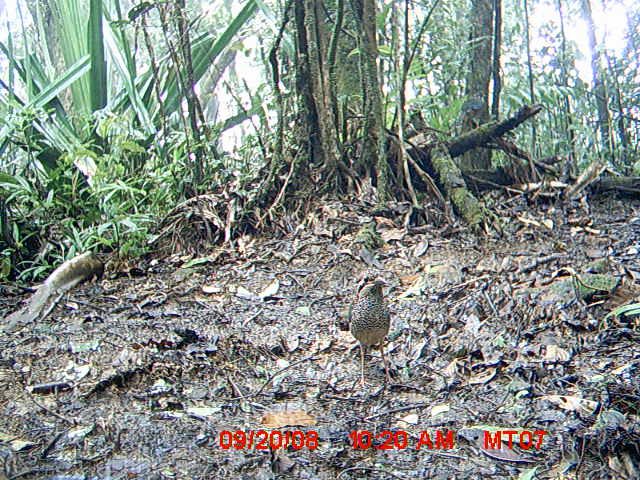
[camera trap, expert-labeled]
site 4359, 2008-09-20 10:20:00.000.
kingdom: Animalia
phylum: Chordata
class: Aves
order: Coraciiformes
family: Brachypteraciidae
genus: Brachypteracias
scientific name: Brachypteracias squamiger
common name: scaly ground-roller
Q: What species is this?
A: Brachypteracias squamiger (scaly ground-roller).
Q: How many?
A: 2.